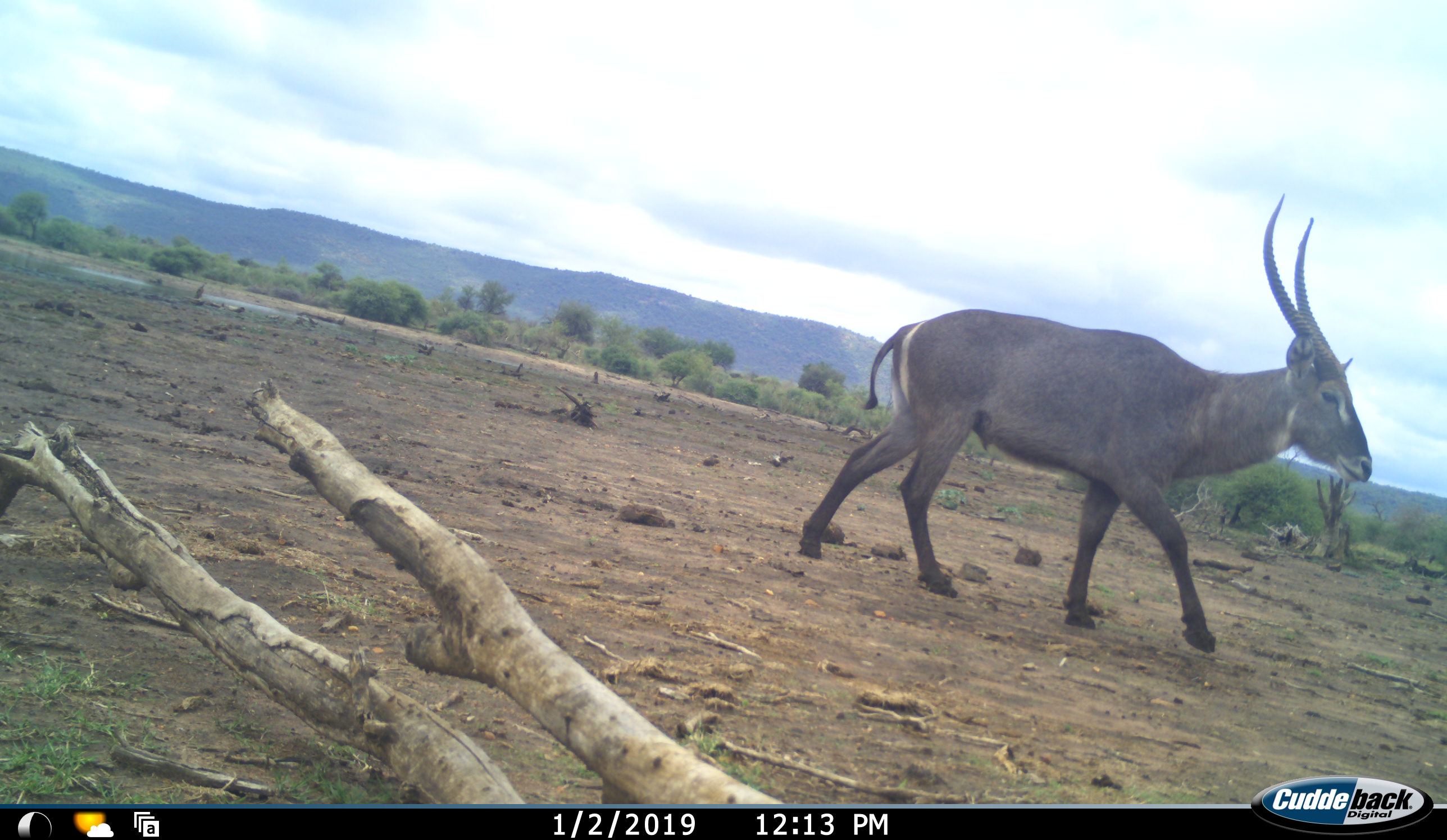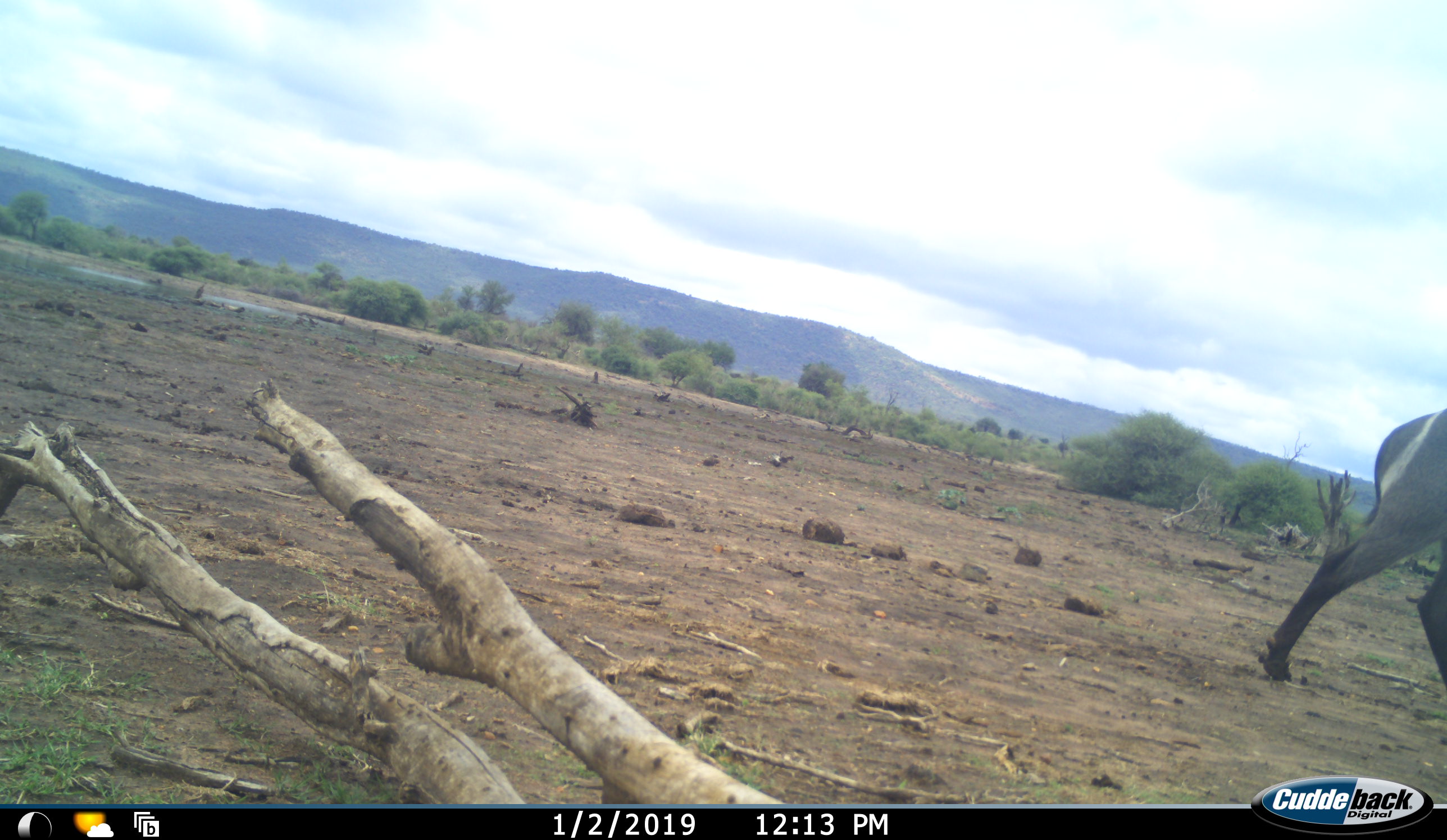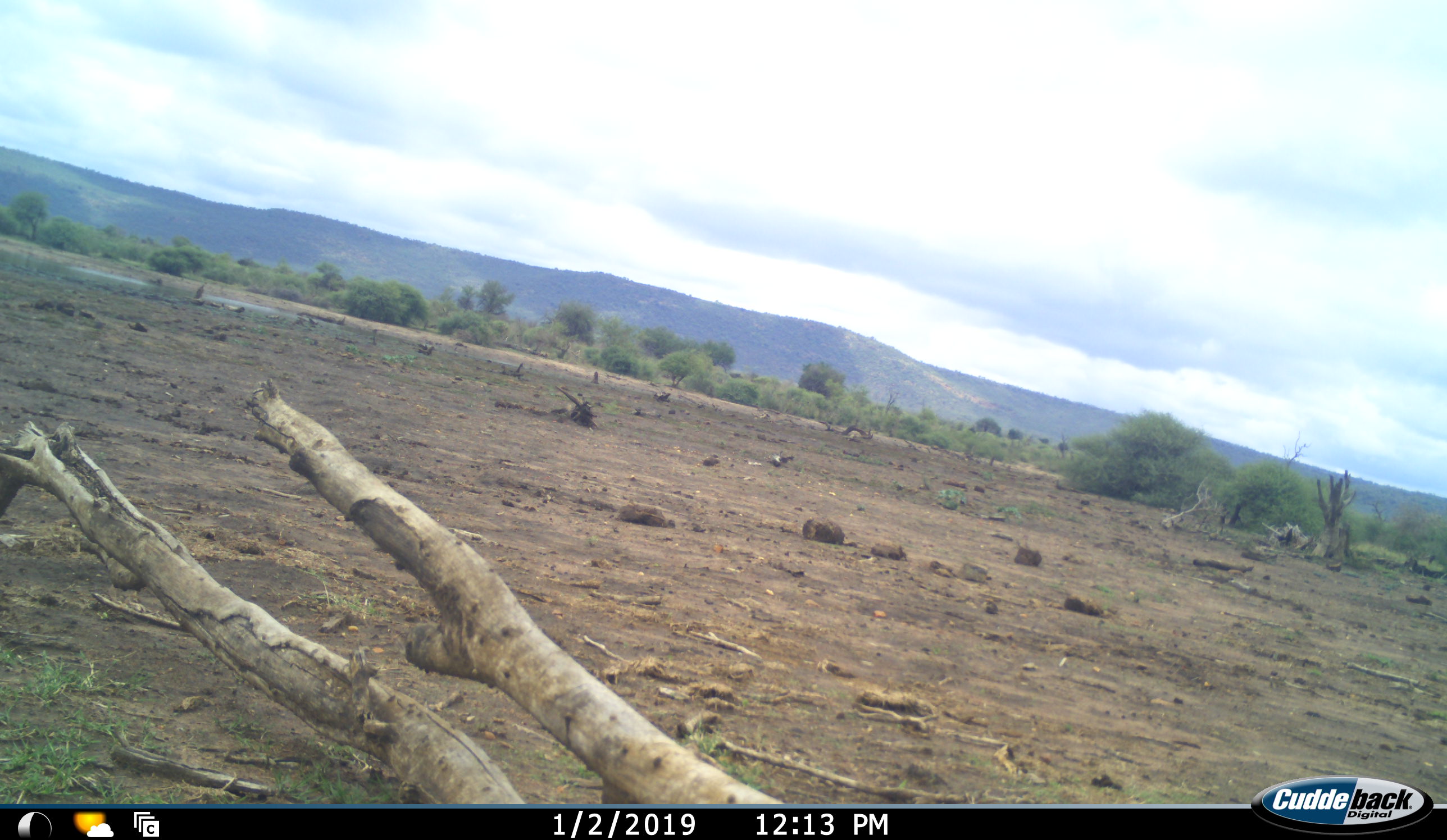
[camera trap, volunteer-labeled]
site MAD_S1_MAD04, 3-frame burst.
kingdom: Animalia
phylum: Chordata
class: Mammalia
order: Artiodactyla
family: Bovidae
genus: Kobus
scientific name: Kobus ellipsiprymnus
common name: waterbuck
Waterbuck (Kobus ellipsiprymnus), count 1. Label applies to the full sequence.